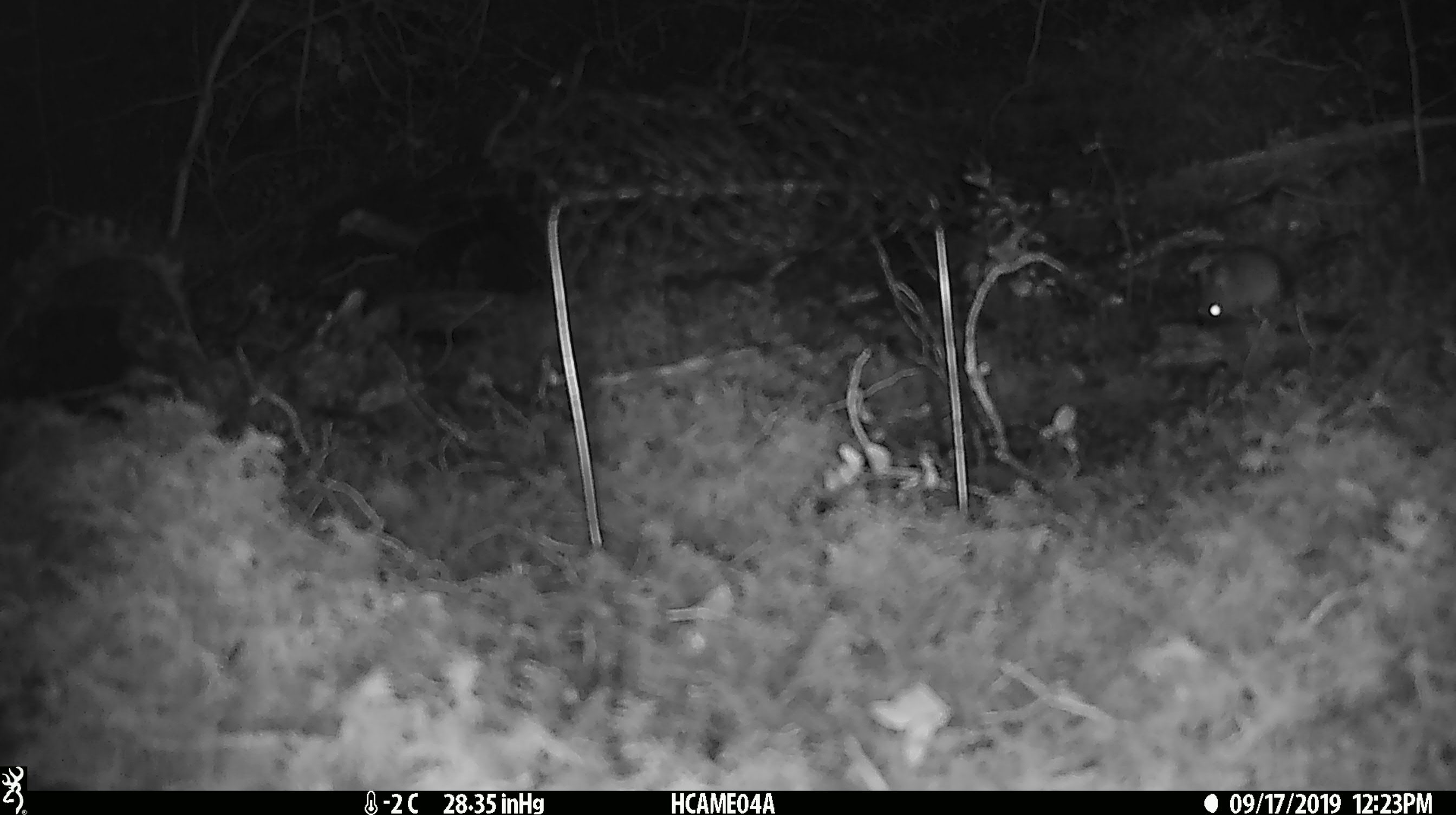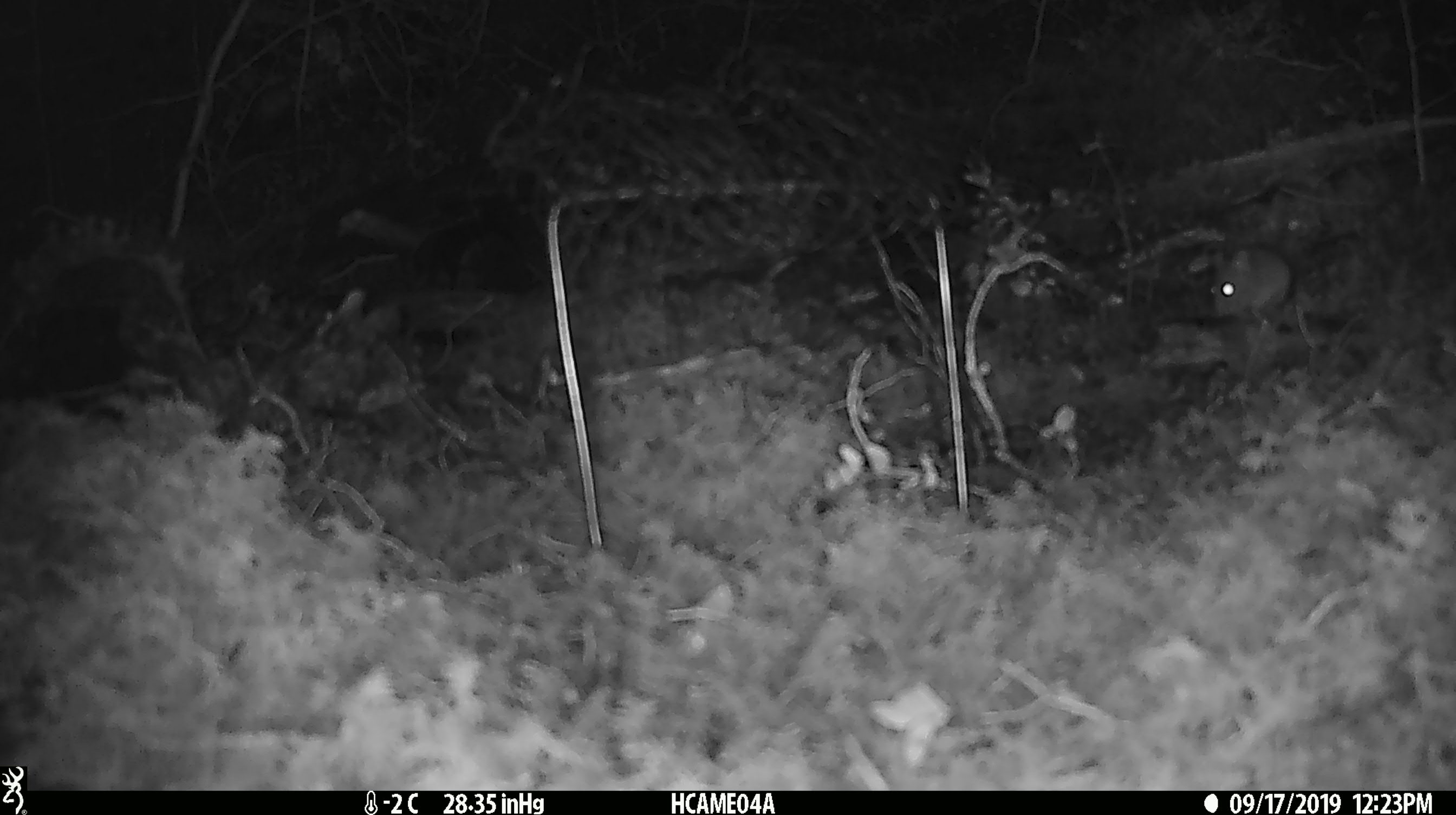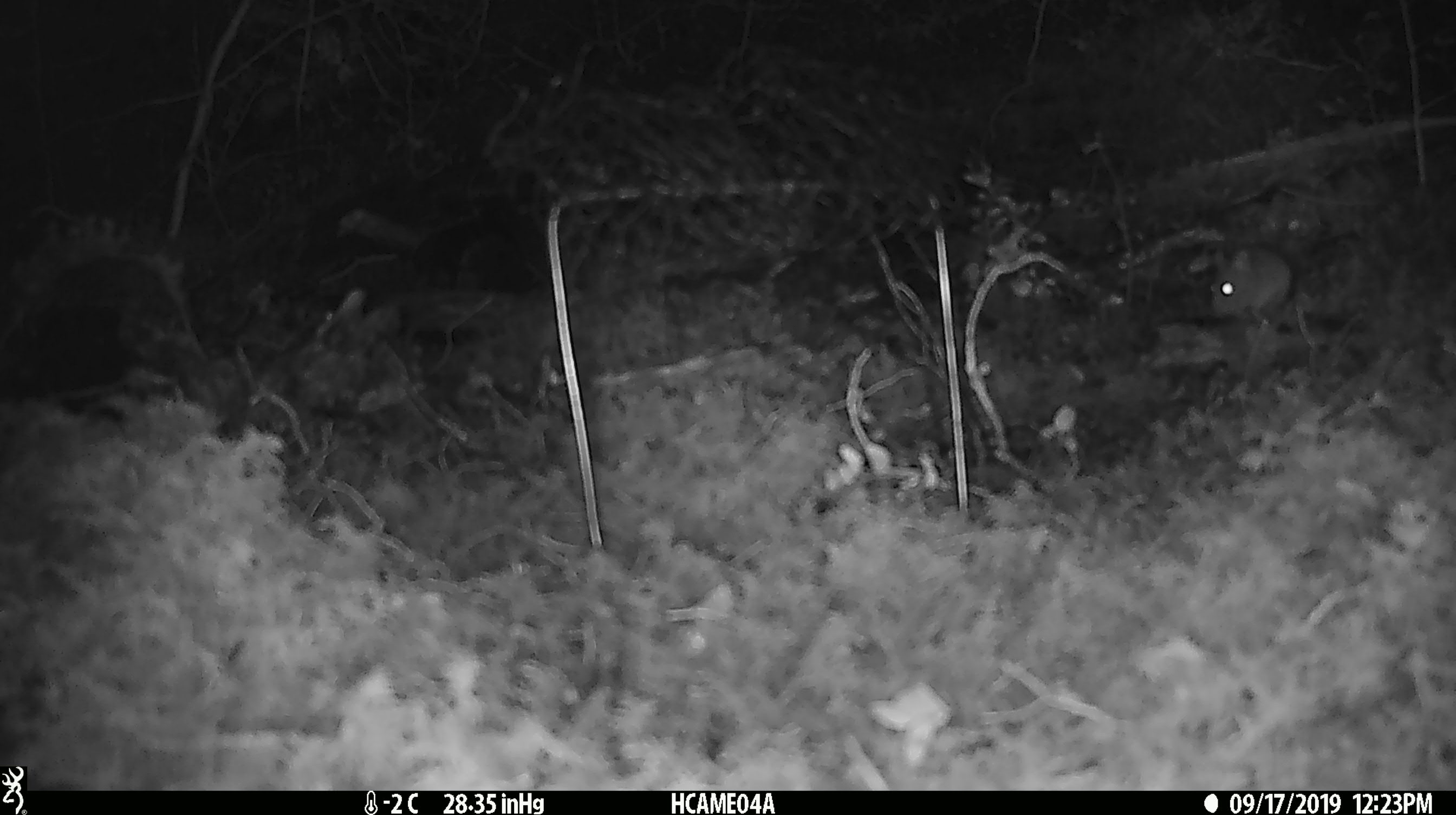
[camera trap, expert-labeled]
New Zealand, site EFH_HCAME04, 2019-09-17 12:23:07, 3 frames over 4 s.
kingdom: Animalia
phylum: Chordata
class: Mammalia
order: Rodentia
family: Muridae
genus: Mus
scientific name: Mus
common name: mouse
Mouse (Mus).